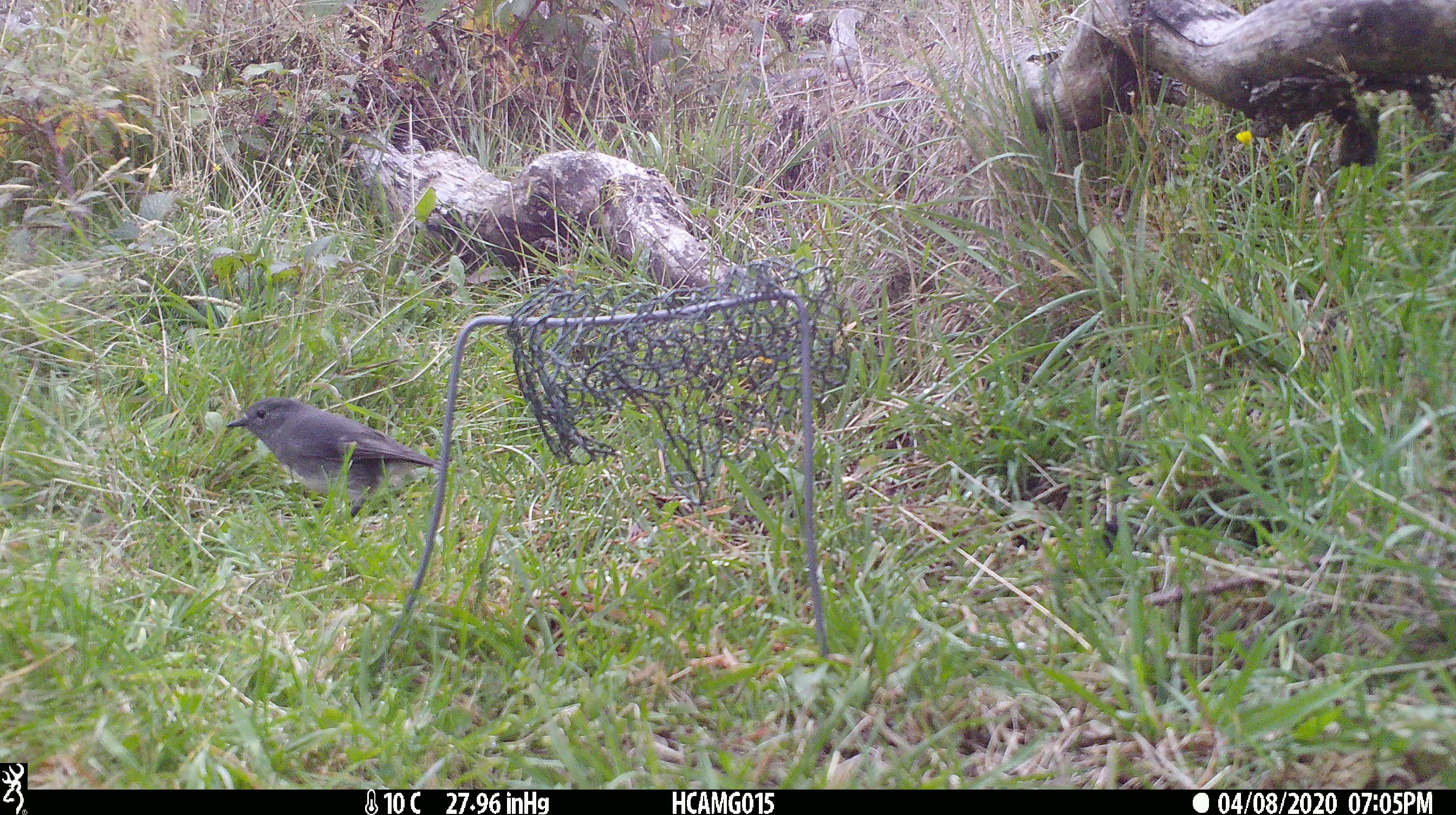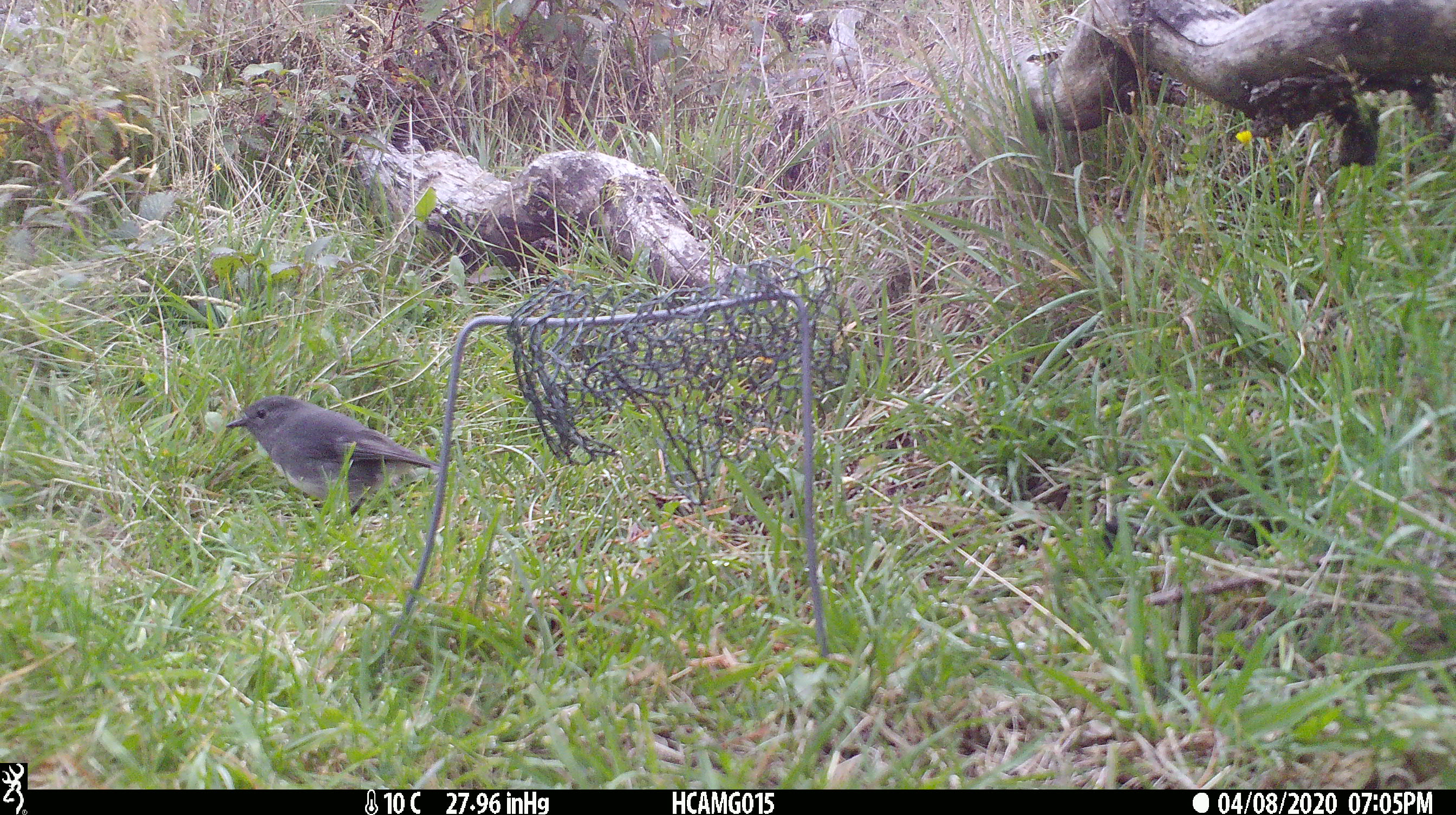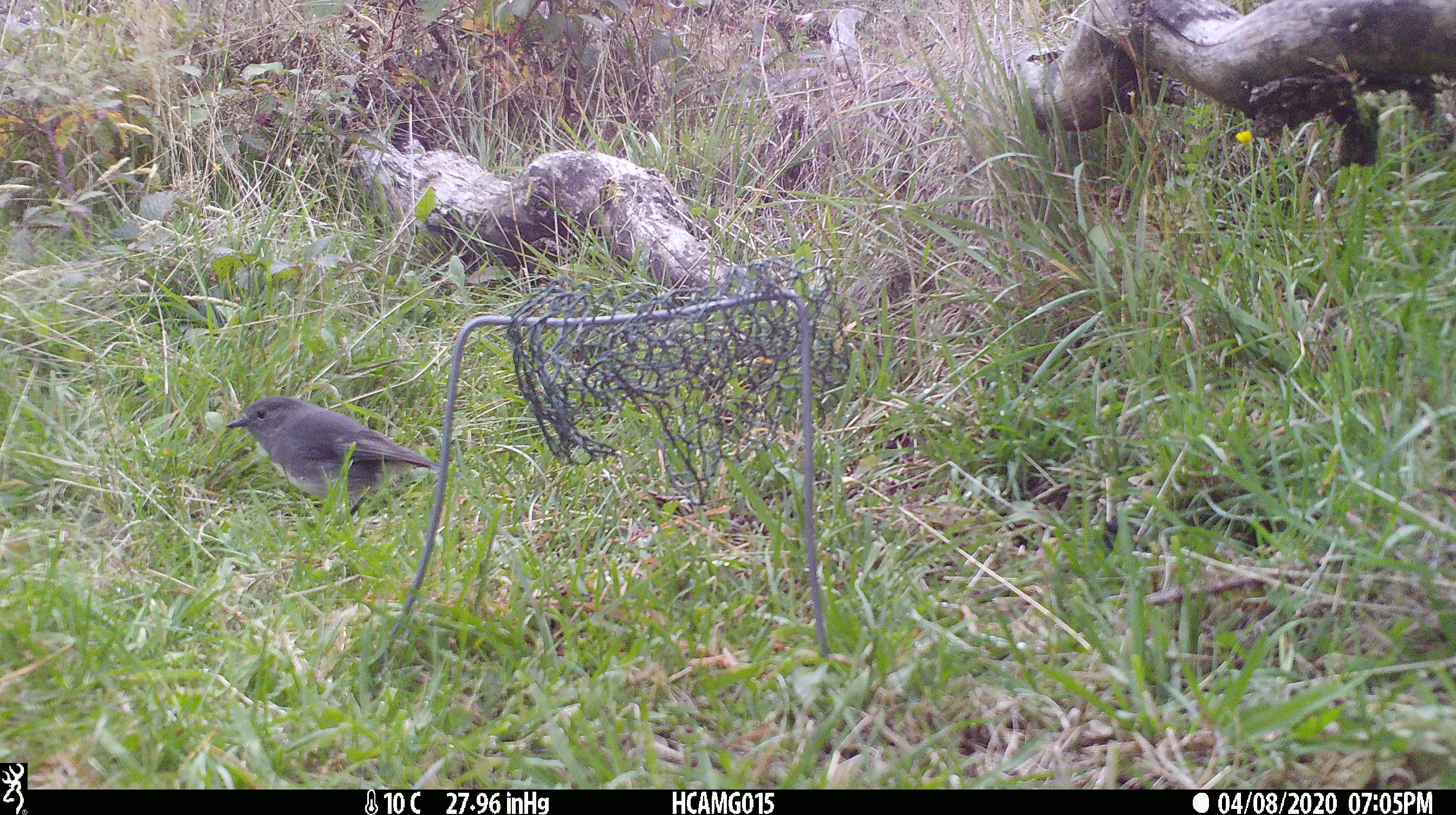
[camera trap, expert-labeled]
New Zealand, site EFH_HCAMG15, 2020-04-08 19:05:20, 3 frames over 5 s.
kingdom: Animalia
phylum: Chordata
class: Aves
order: Passeriformes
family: Petroicidae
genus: Petroica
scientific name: Petroica australis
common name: new zealand robin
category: robin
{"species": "robin (new zealand robin) (Petroica australis)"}